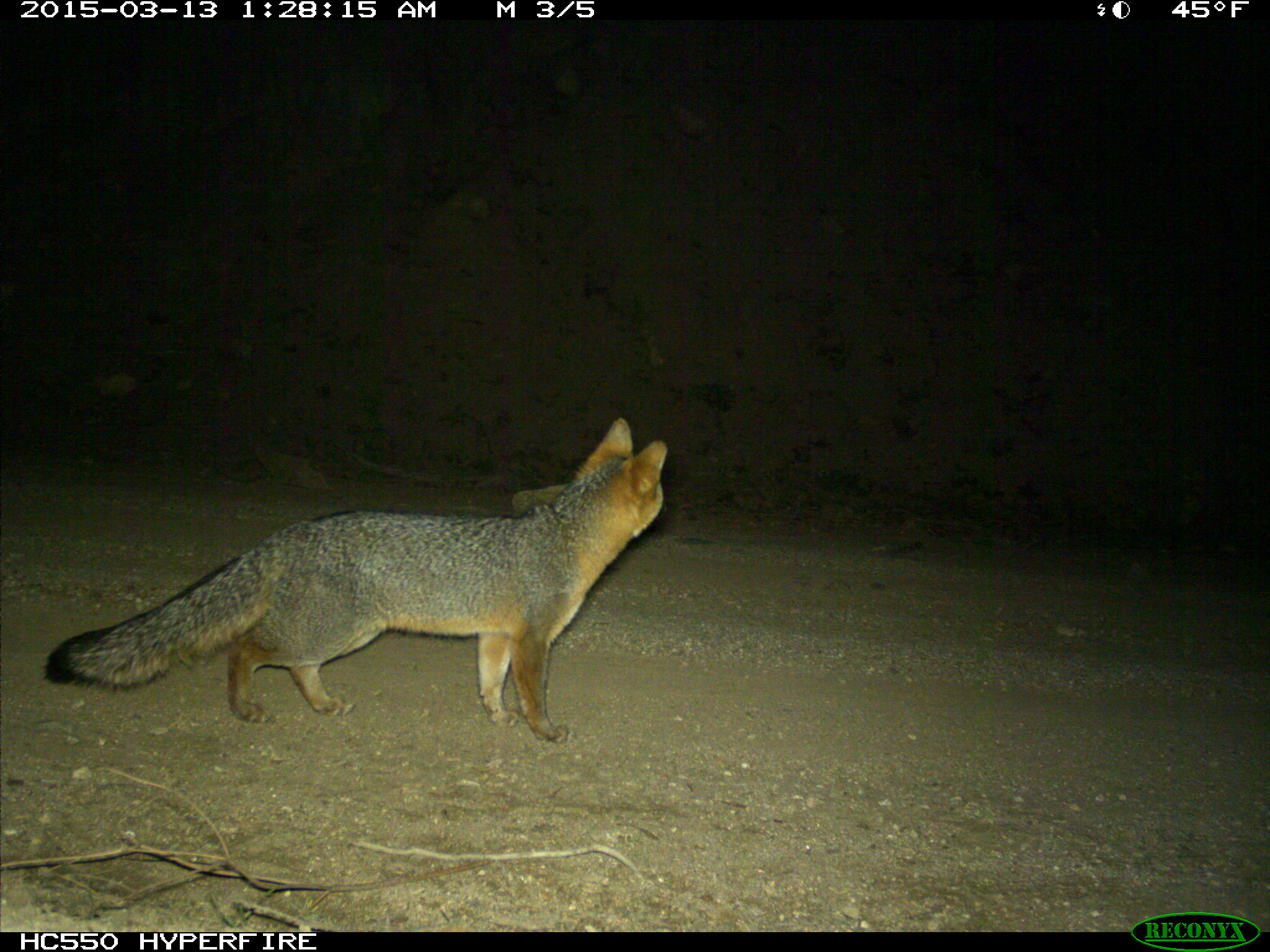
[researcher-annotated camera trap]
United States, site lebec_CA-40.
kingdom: Animalia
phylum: Chordata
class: Mammalia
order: Carnivora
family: Canidae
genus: Urocyon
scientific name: Urocyon cinereoargenteus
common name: gray fox